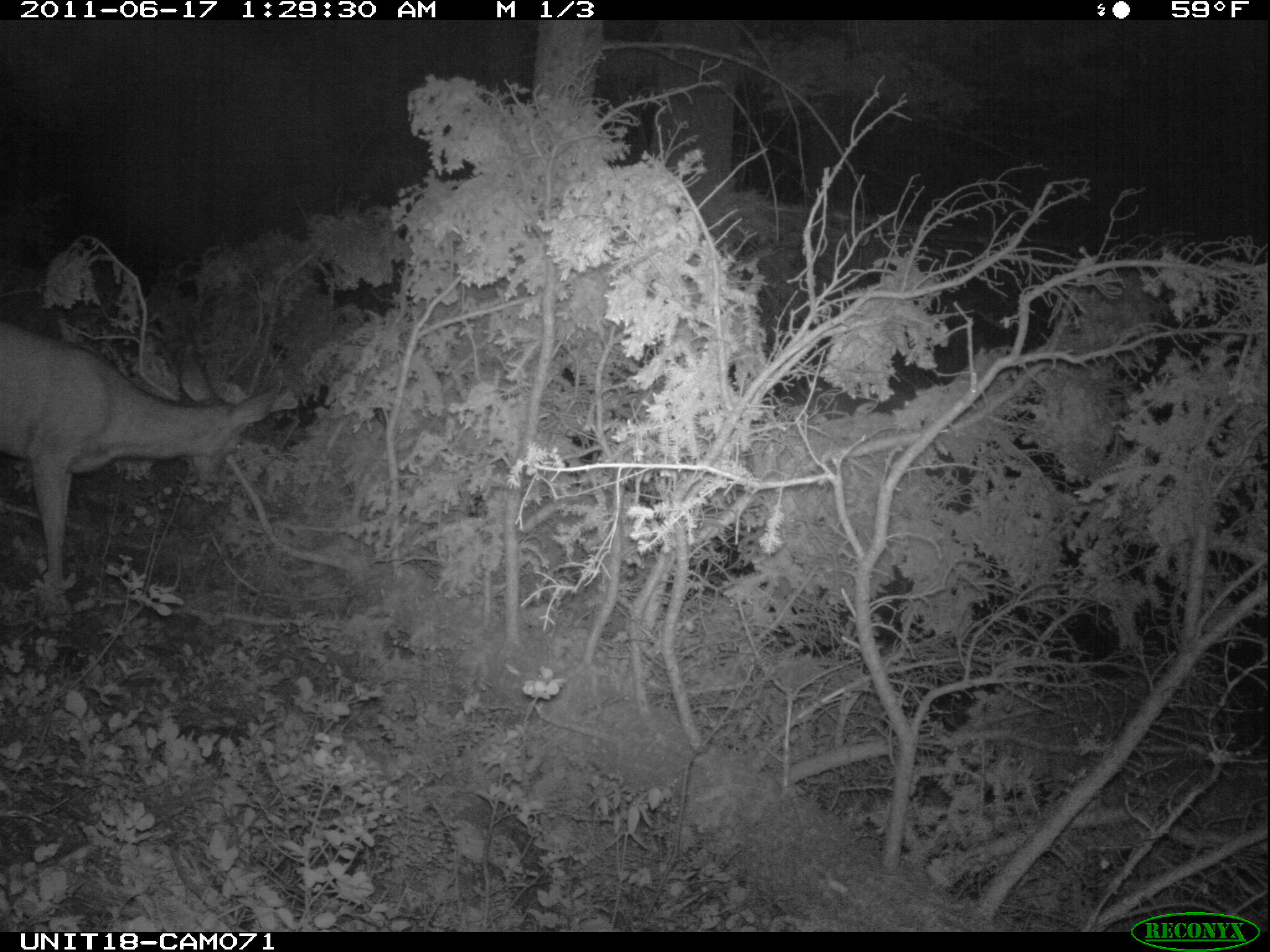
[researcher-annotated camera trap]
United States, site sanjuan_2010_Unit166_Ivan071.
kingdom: Animalia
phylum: Chordata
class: Mammalia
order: Artiodactyla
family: Cervidae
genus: Odocoileus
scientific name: Odocoileus hemionus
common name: mule deer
Odocoileus hemionus (mule deer).